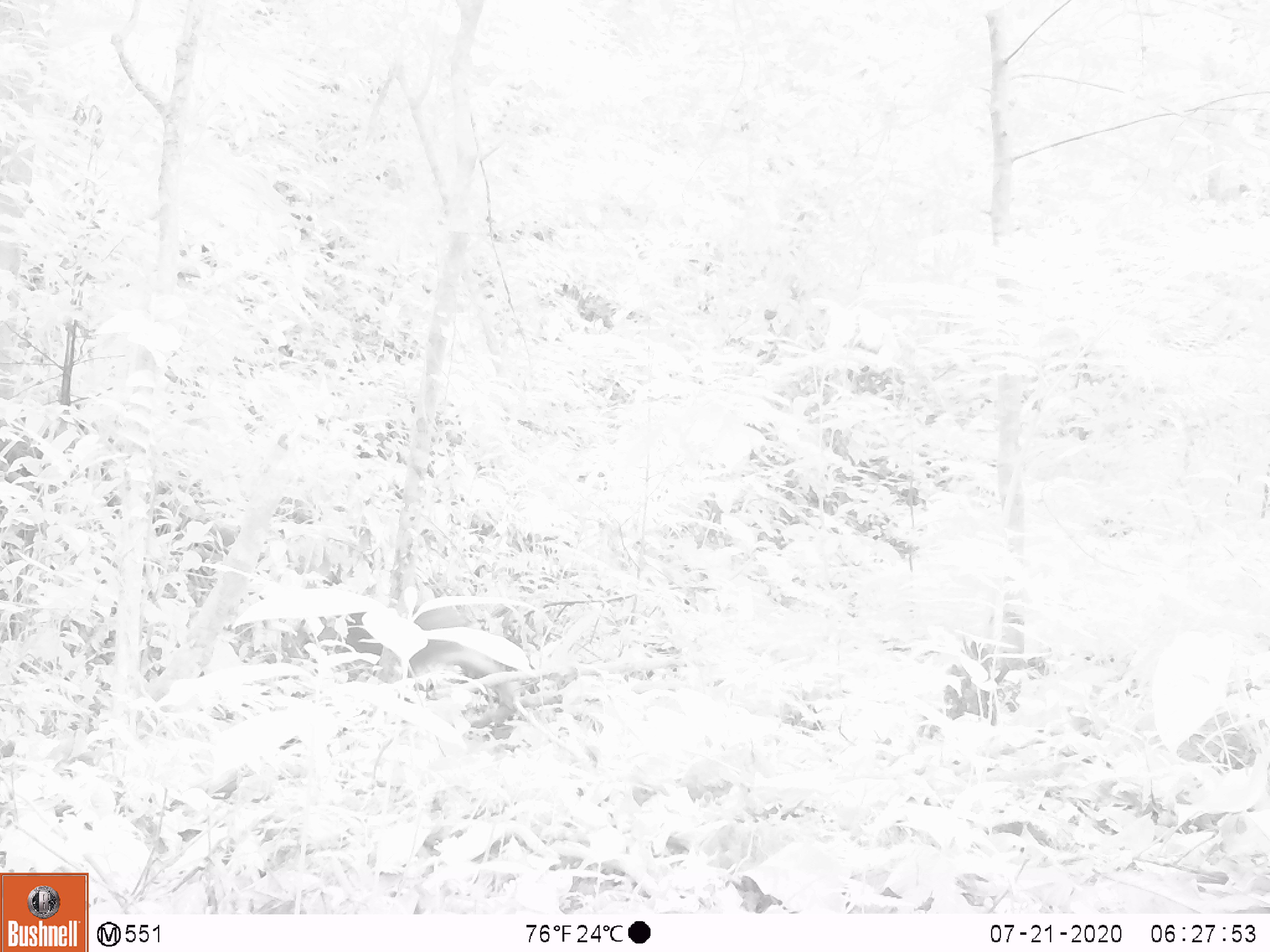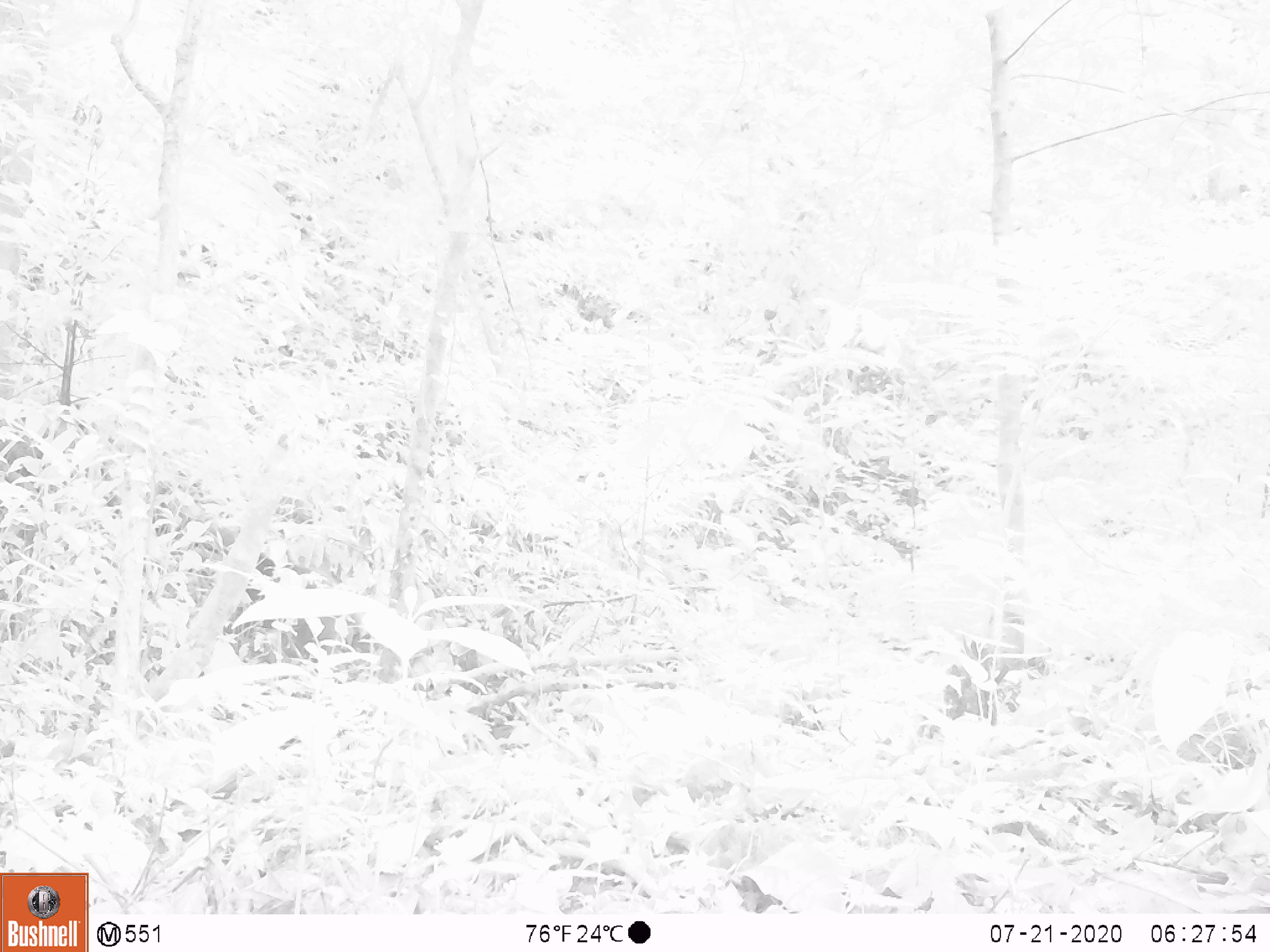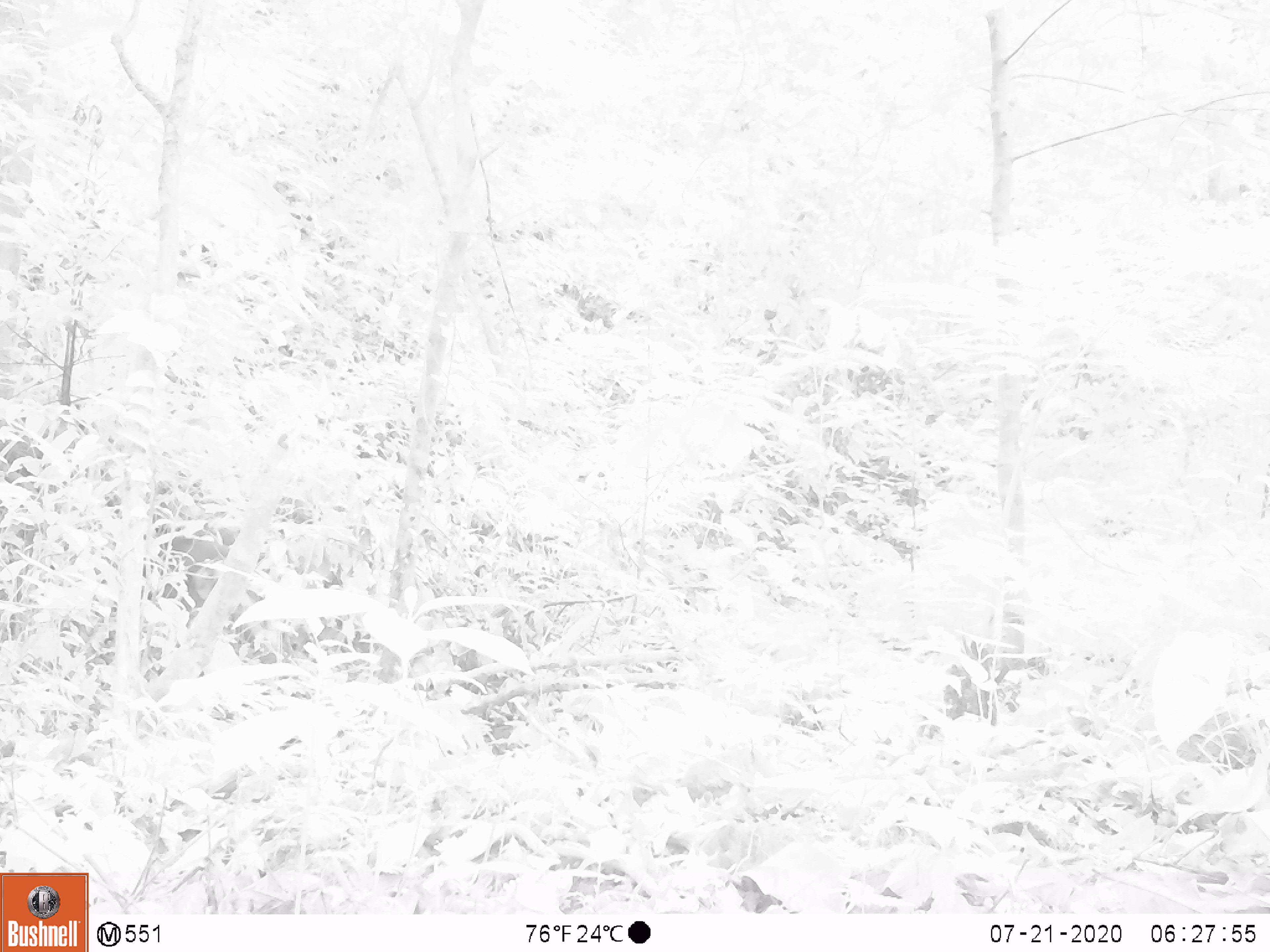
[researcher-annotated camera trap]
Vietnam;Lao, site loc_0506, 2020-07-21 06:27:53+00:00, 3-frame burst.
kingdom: Animalia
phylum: Chordata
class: Mammalia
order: Primates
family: Cercopithecidae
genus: Macaca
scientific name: Macaca arctoides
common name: stump-tailed macaque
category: stump tailed macaque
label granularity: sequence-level